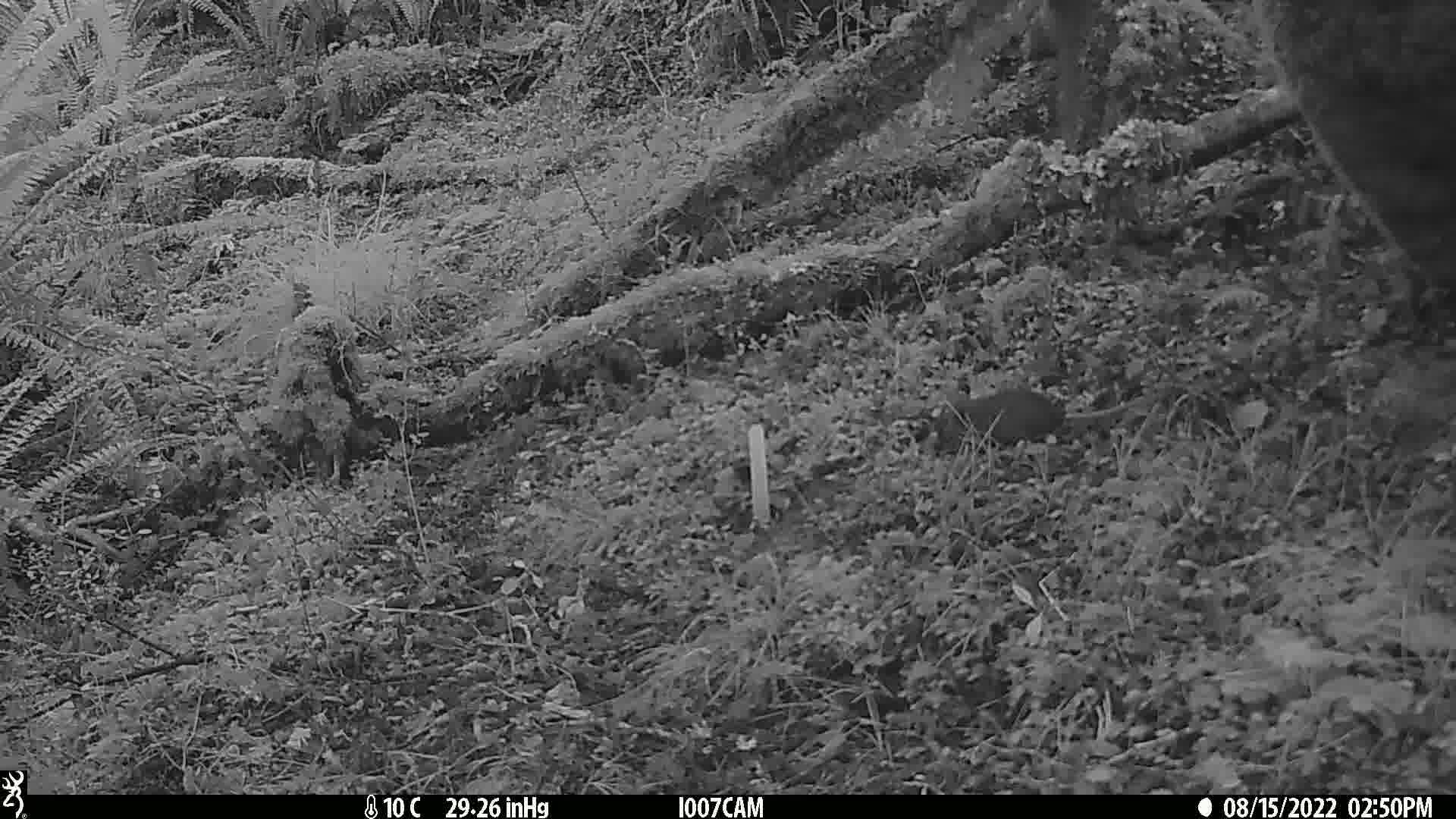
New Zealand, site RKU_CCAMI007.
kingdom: Animalia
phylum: Chordata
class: Mammalia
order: Rodentia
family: Muridae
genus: Rattus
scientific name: Rattus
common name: rat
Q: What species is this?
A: Rat (Rattus).